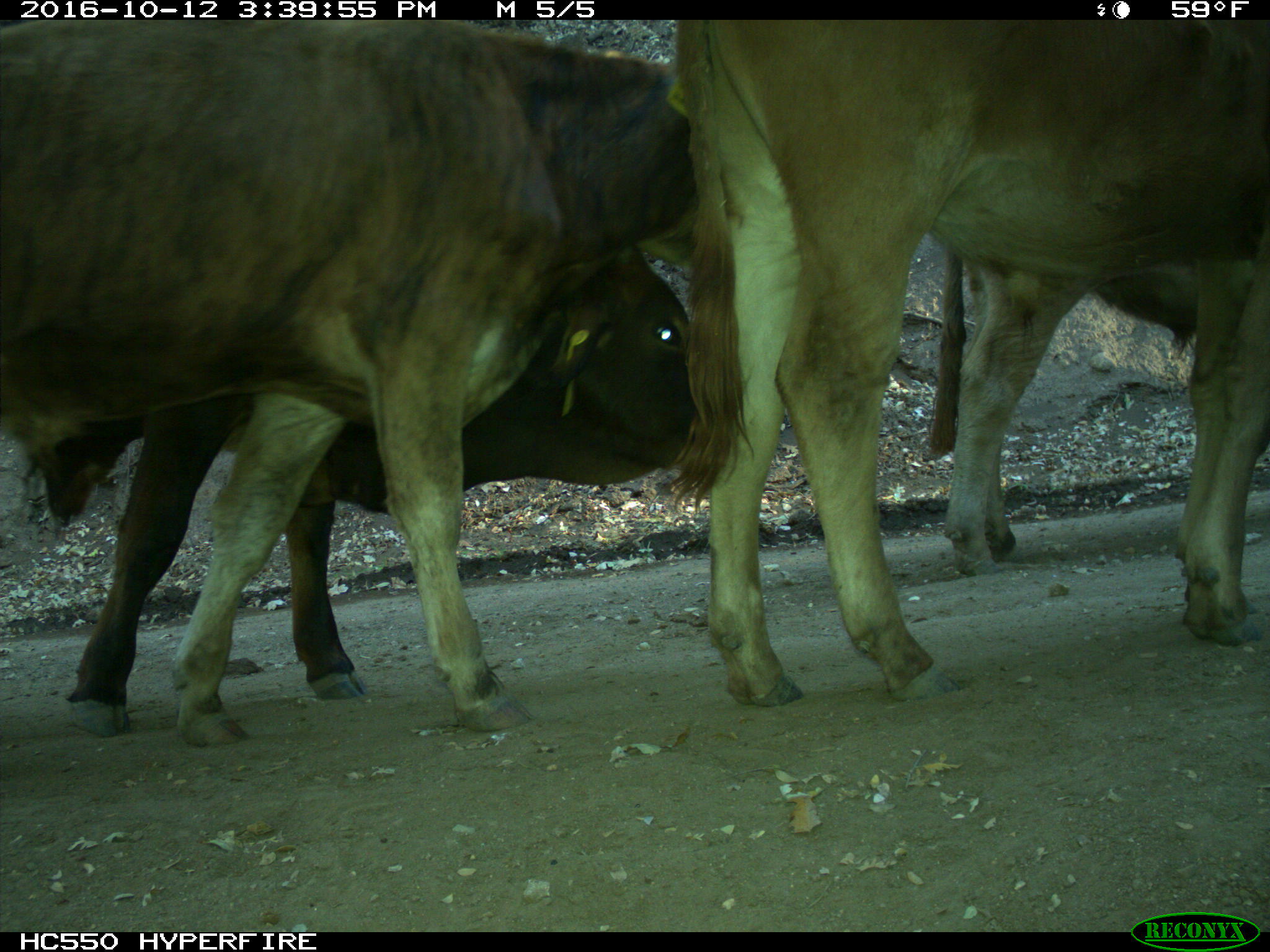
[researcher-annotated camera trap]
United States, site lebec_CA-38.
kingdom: Animalia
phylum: Chordata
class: Mammalia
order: Artiodactyla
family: Bovidae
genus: Bos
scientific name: Bos taurus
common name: domestic cow